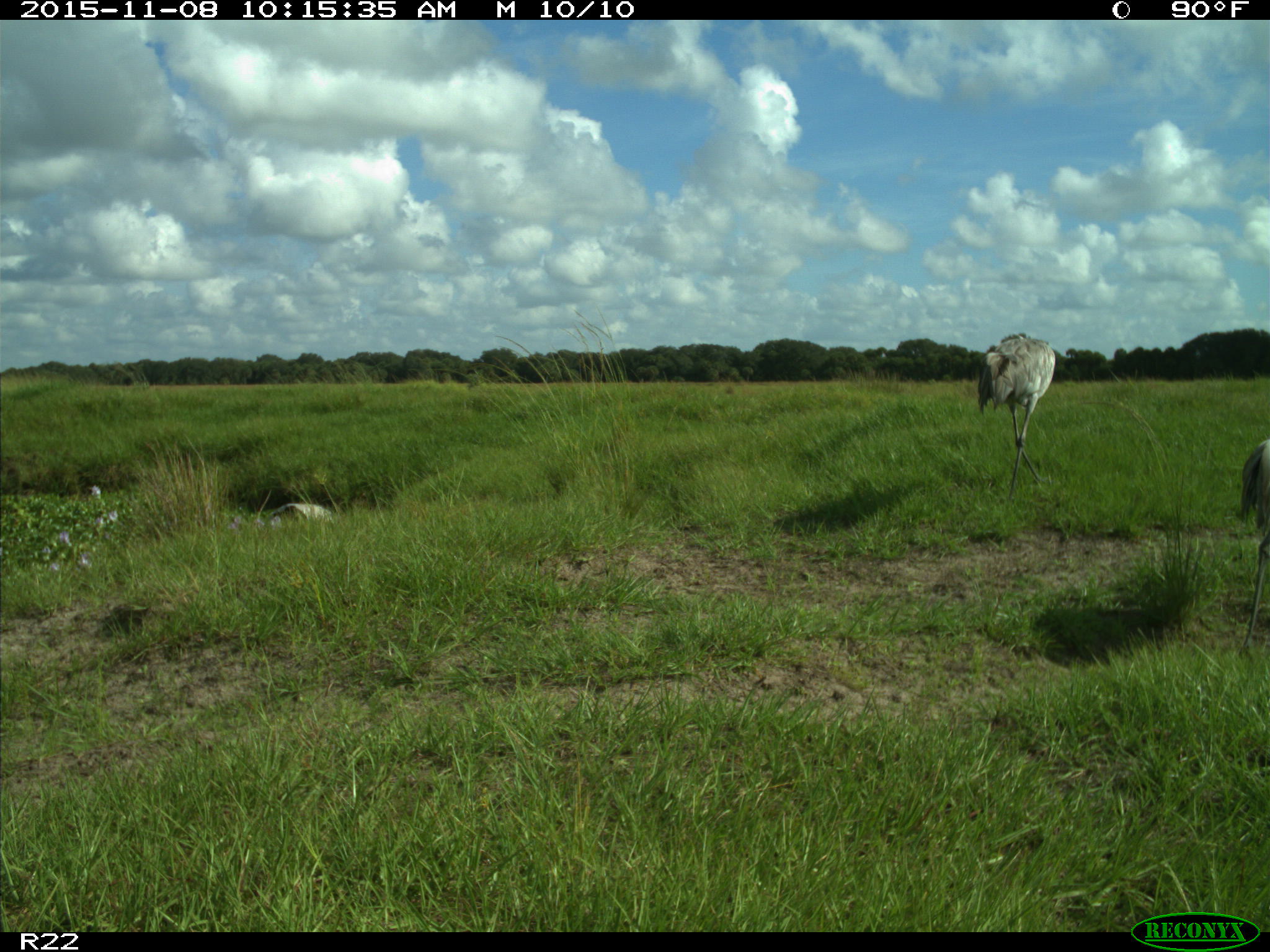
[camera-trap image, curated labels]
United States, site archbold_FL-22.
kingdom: Animalia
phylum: Chordata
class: Aves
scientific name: Aves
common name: birds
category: unidentified bird